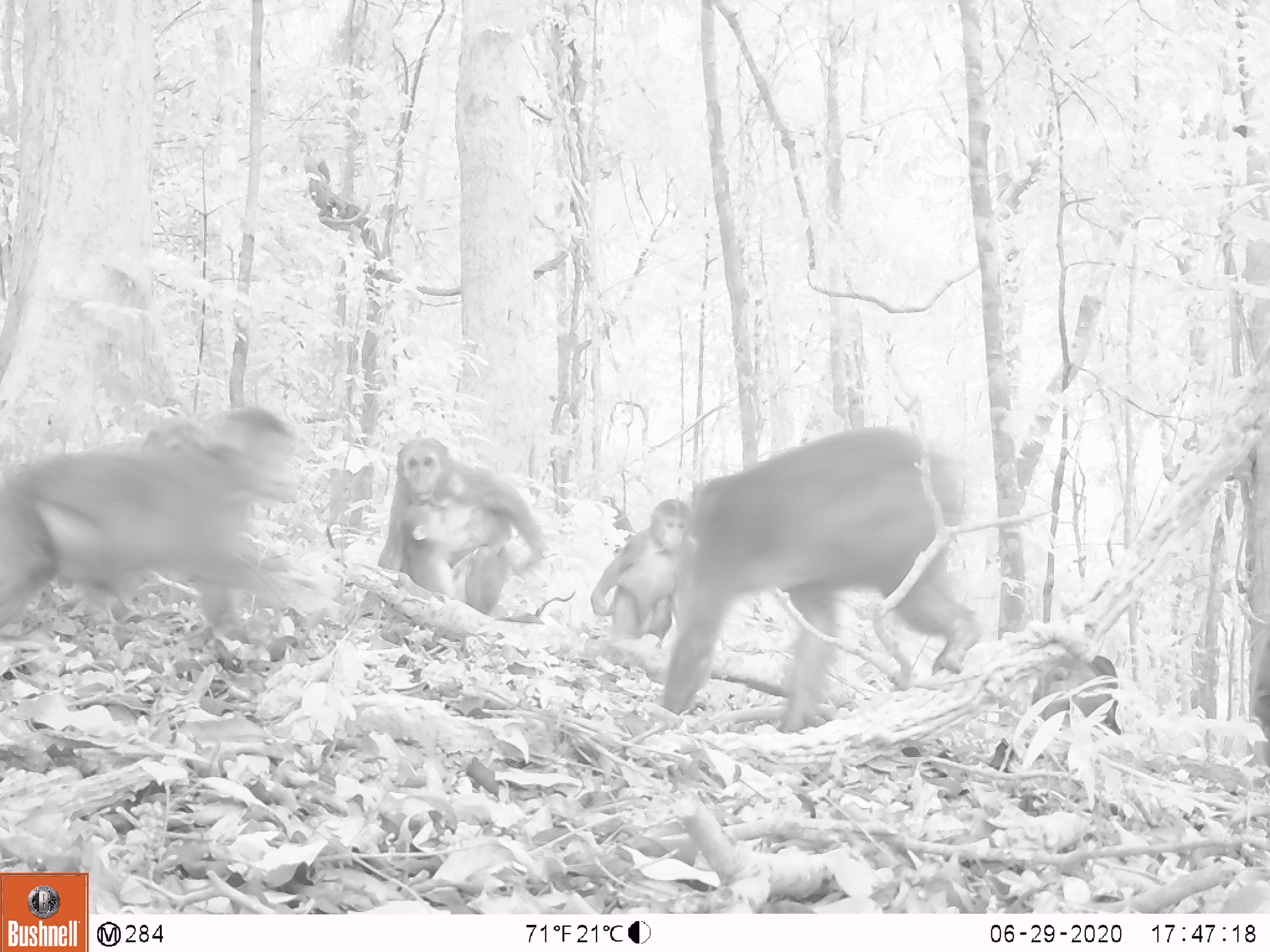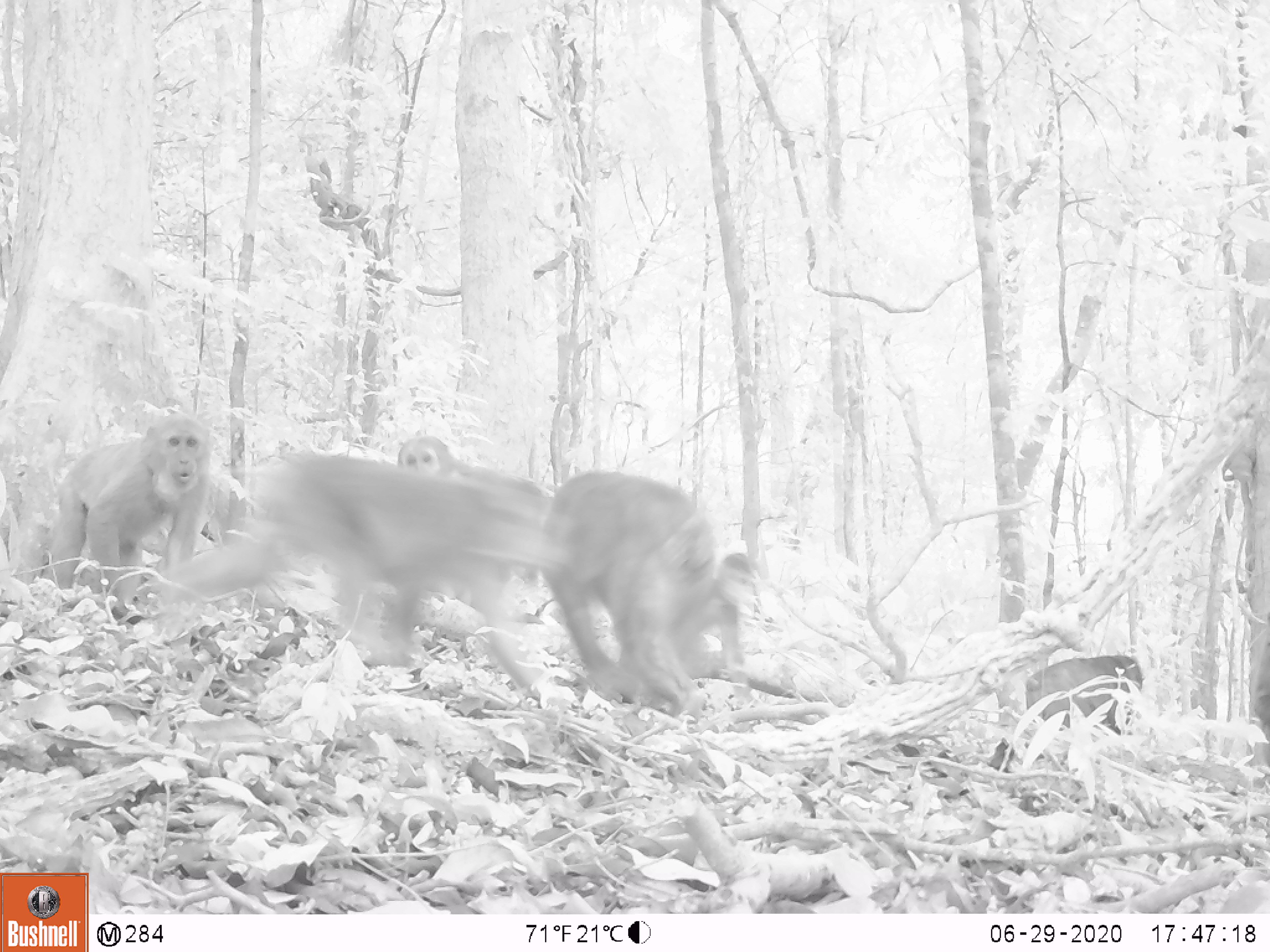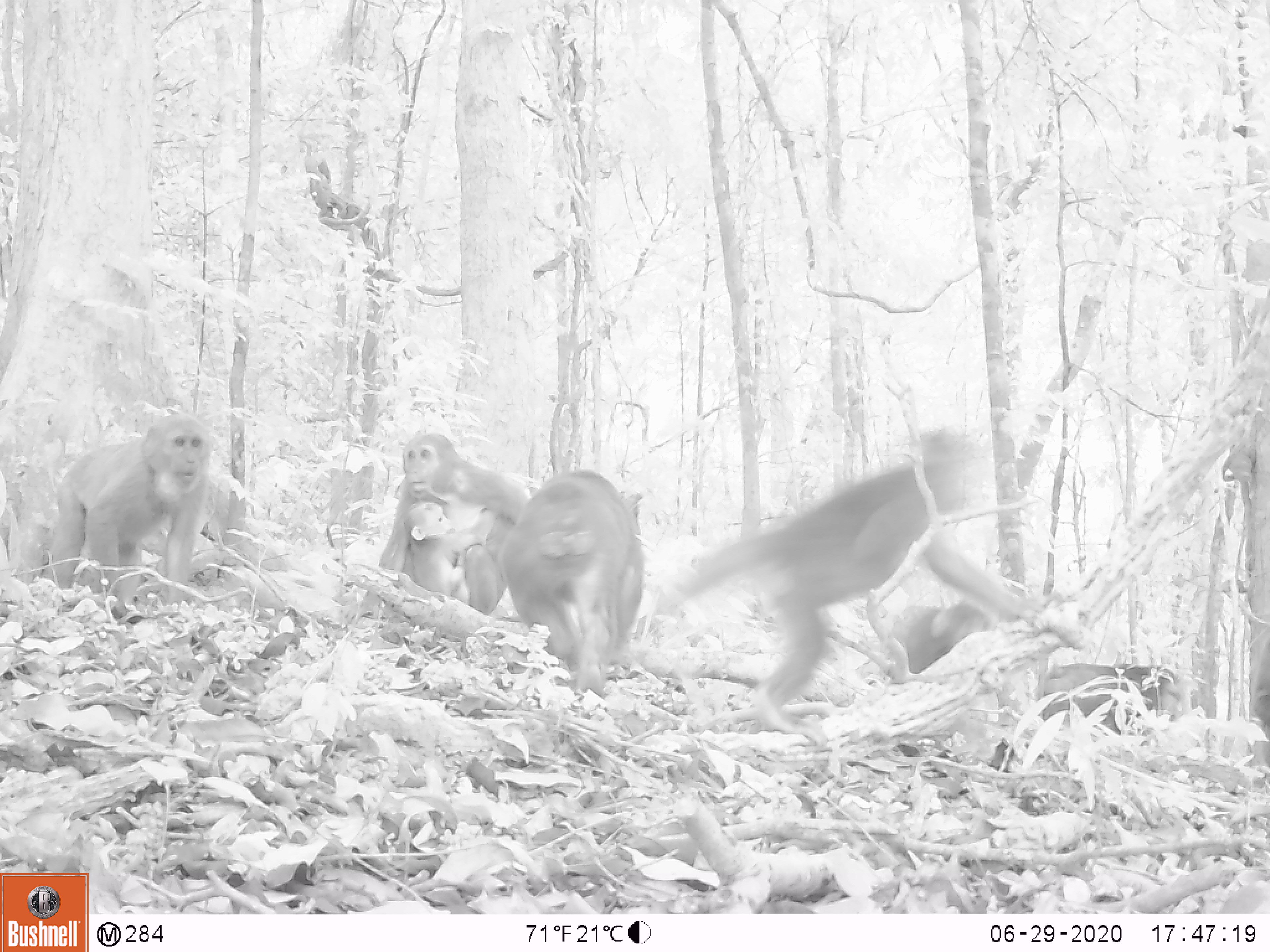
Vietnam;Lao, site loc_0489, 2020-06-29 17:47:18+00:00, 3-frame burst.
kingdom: Animalia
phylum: Chordata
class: Mammalia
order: Primates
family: Cercopithecidae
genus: Macaca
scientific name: Macaca arctoides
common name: stump-tailed macaque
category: stump tailed macaque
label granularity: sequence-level